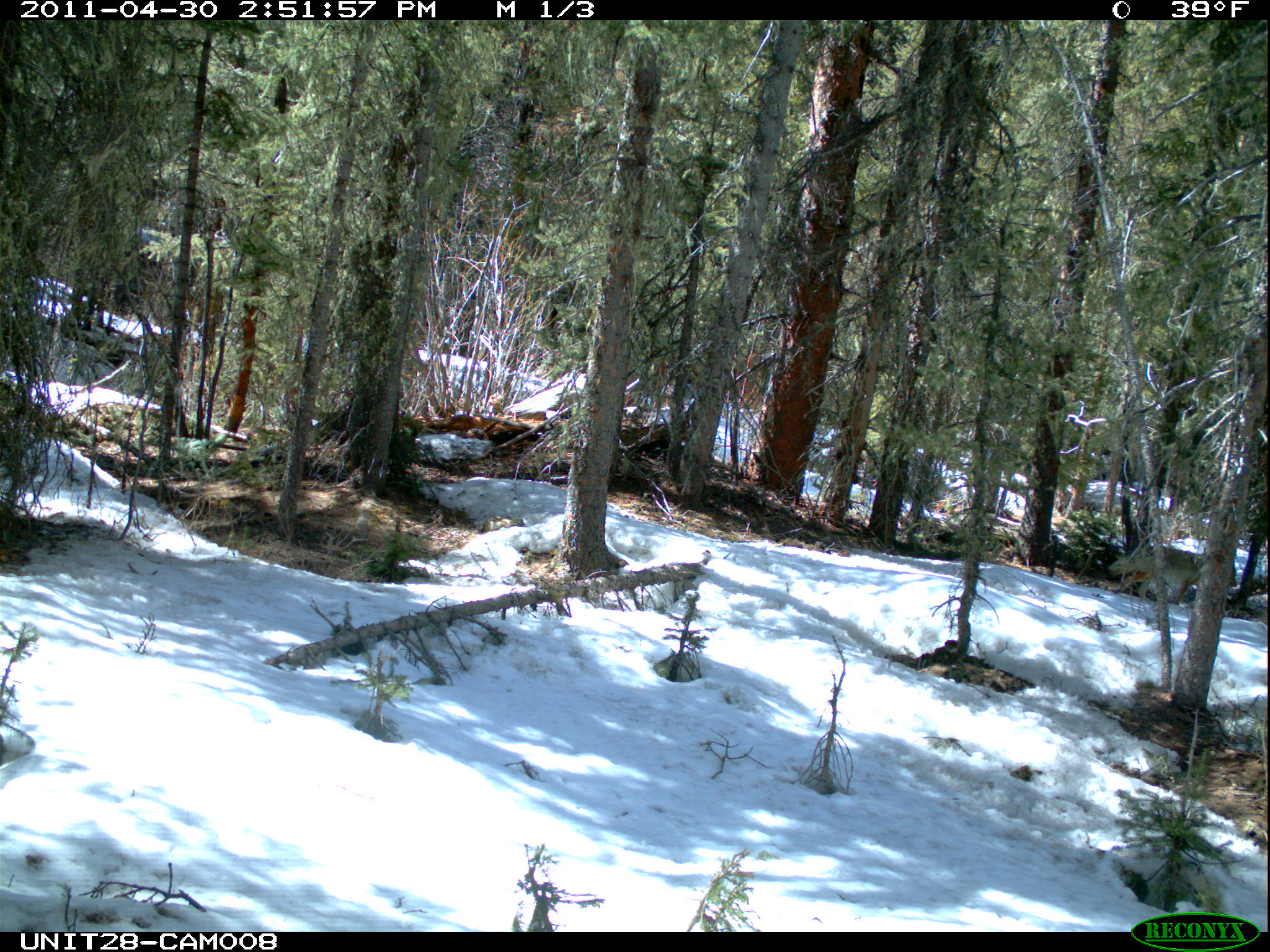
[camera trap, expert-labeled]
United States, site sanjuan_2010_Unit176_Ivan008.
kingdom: Animalia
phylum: Chordata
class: Mammalia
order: Carnivora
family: Canidae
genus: Canis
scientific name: Canis latrans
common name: coyote